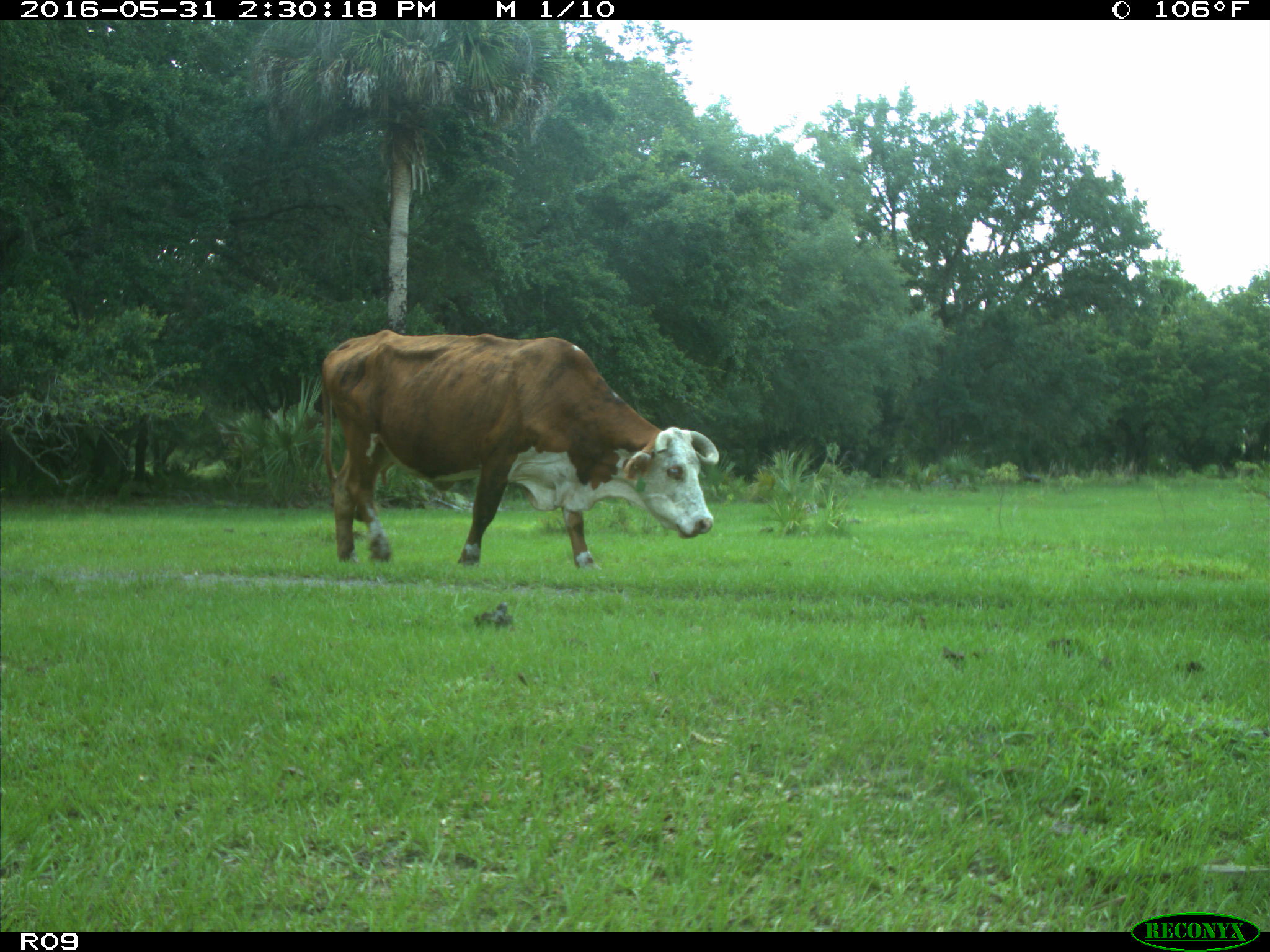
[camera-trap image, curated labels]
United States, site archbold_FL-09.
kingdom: Animalia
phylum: Chordata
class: Mammalia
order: Artiodactyla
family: Bovidae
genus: Bos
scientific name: Bos taurus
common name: domestic cow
Bos taurus (domestic cow).